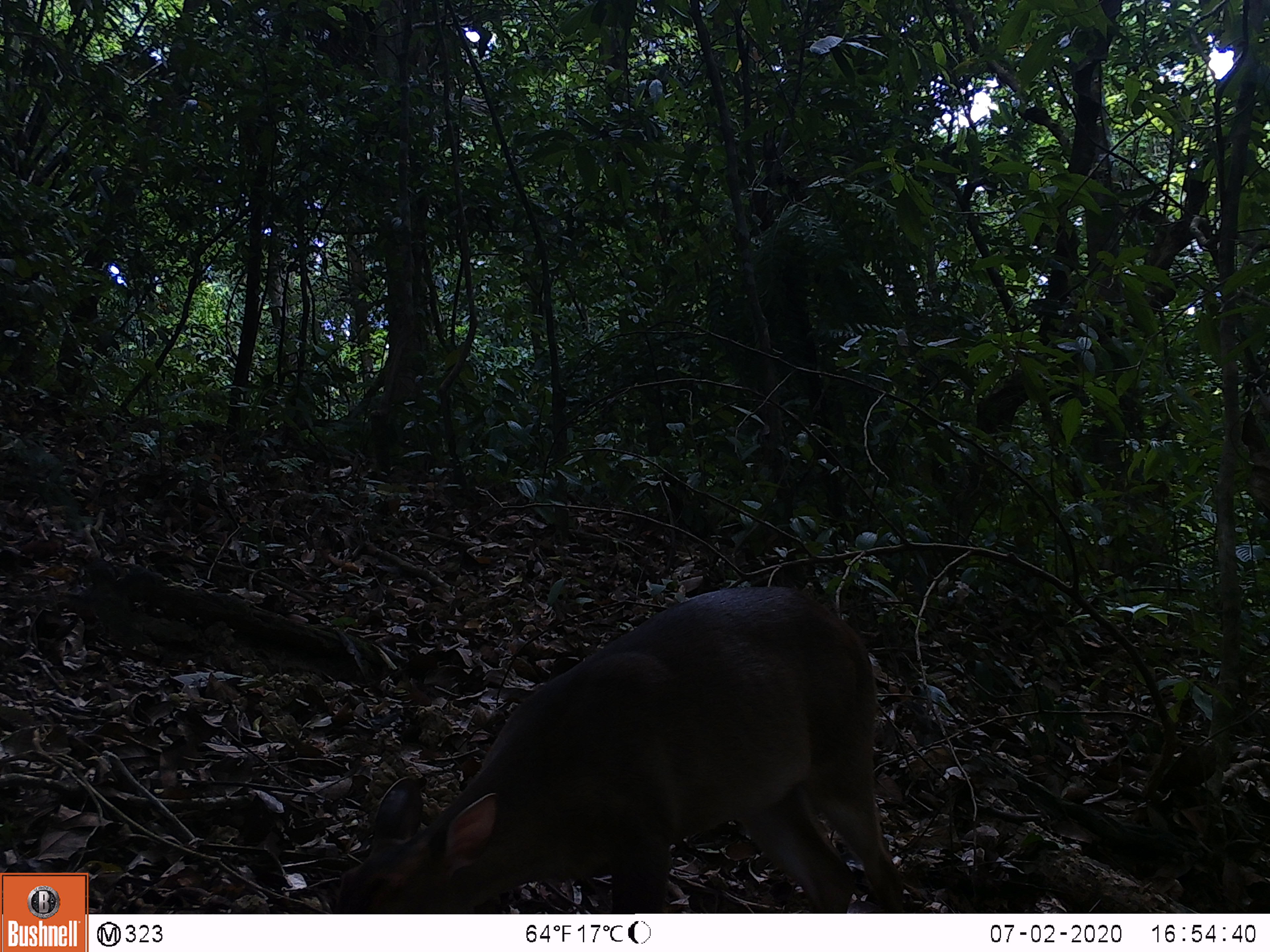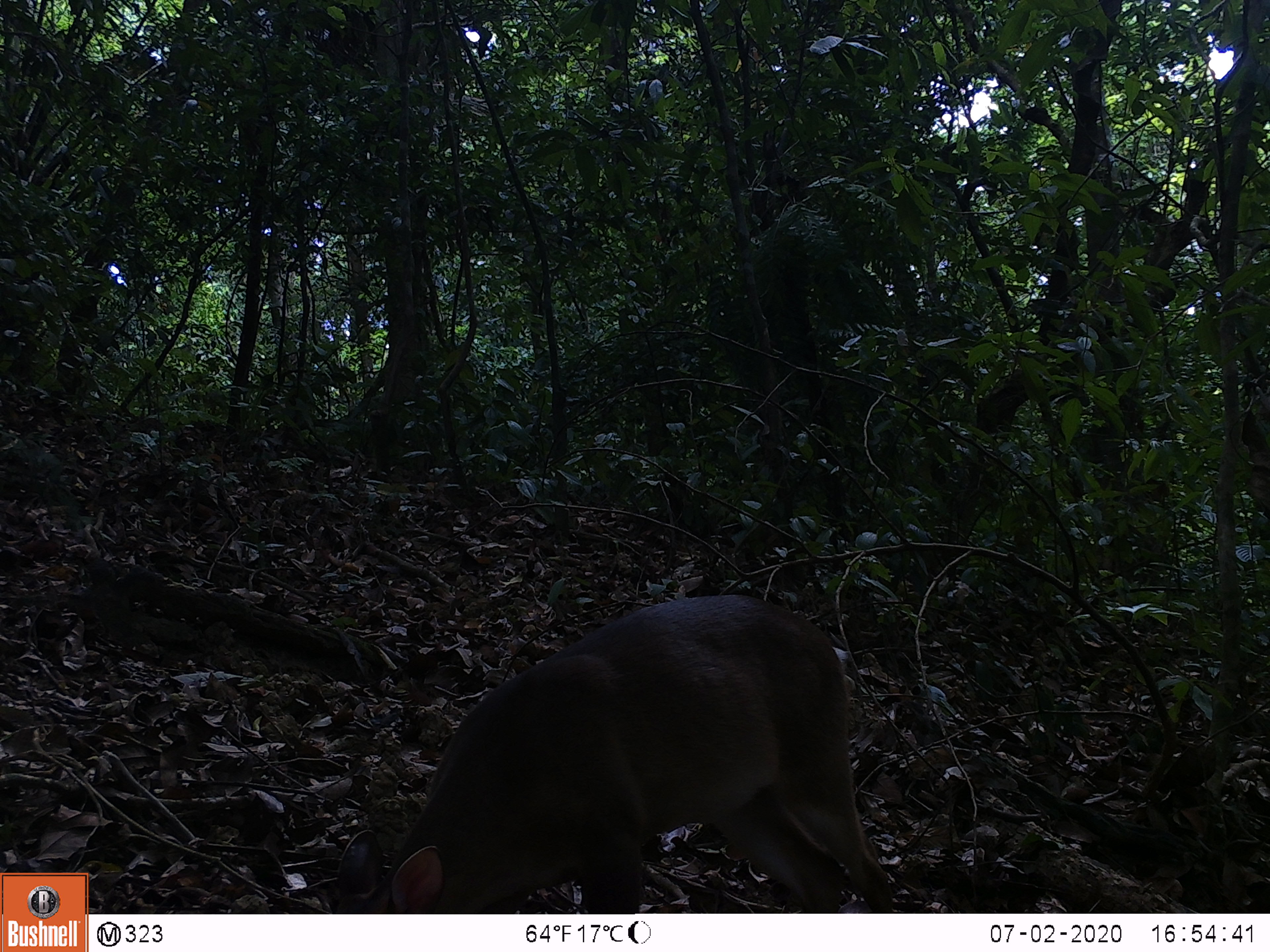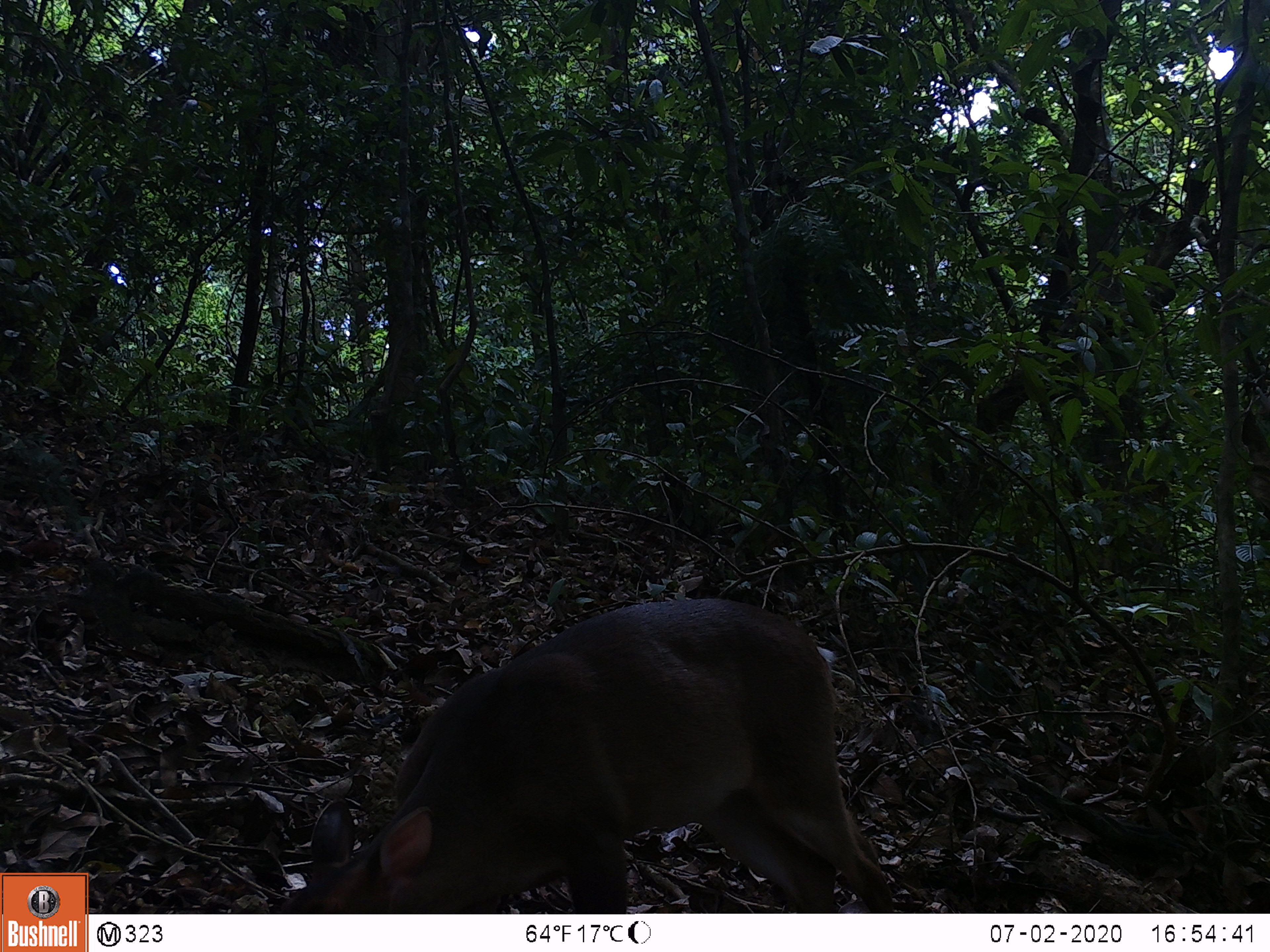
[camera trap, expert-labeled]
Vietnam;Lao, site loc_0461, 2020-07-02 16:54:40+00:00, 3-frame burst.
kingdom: Animalia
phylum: Chordata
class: Mammalia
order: Artiodactyla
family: Cervidae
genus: Muntiacus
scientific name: Muntiacus vuquangensis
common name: large-antlered muntjac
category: large antlered muntjac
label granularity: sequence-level